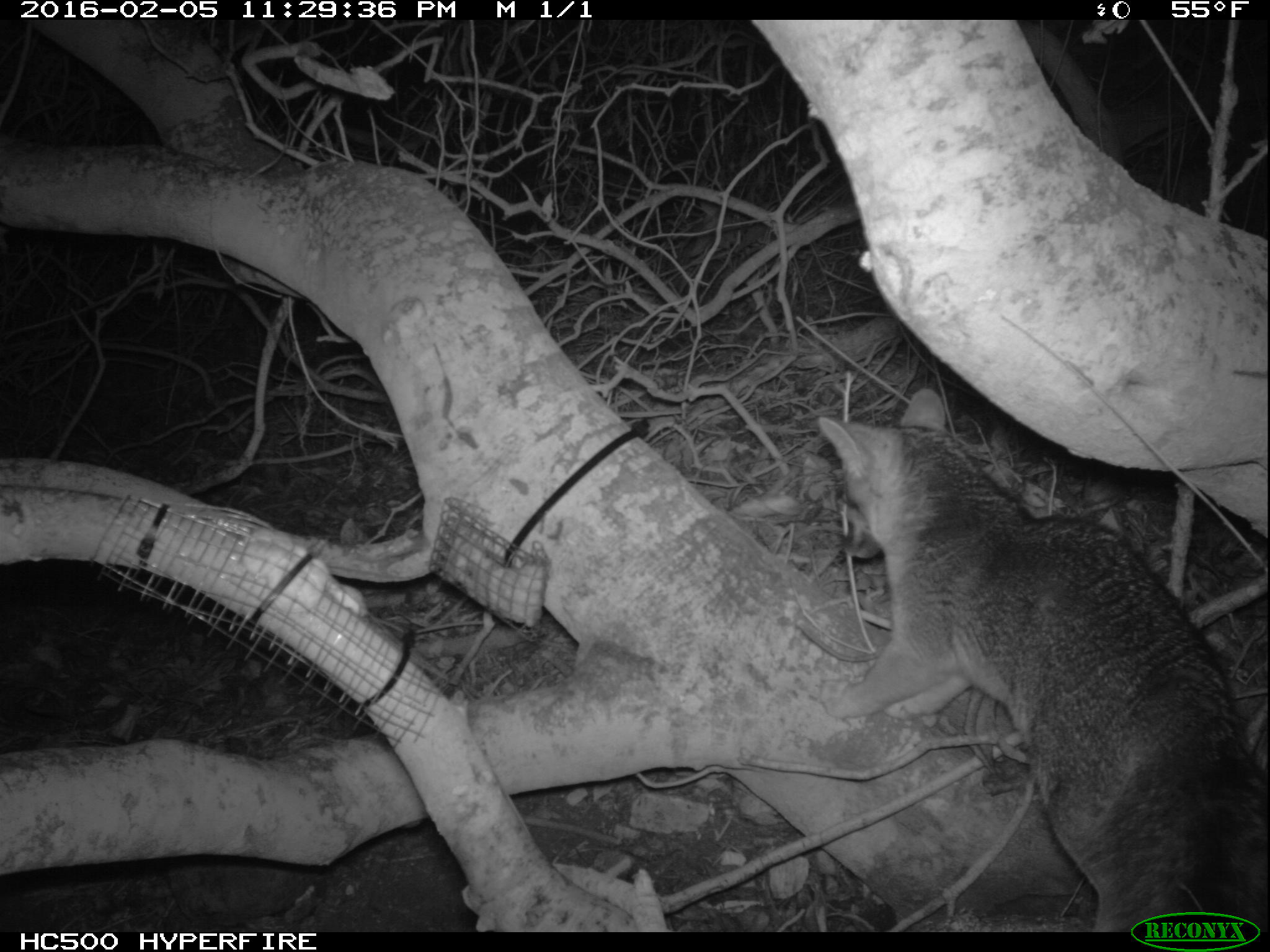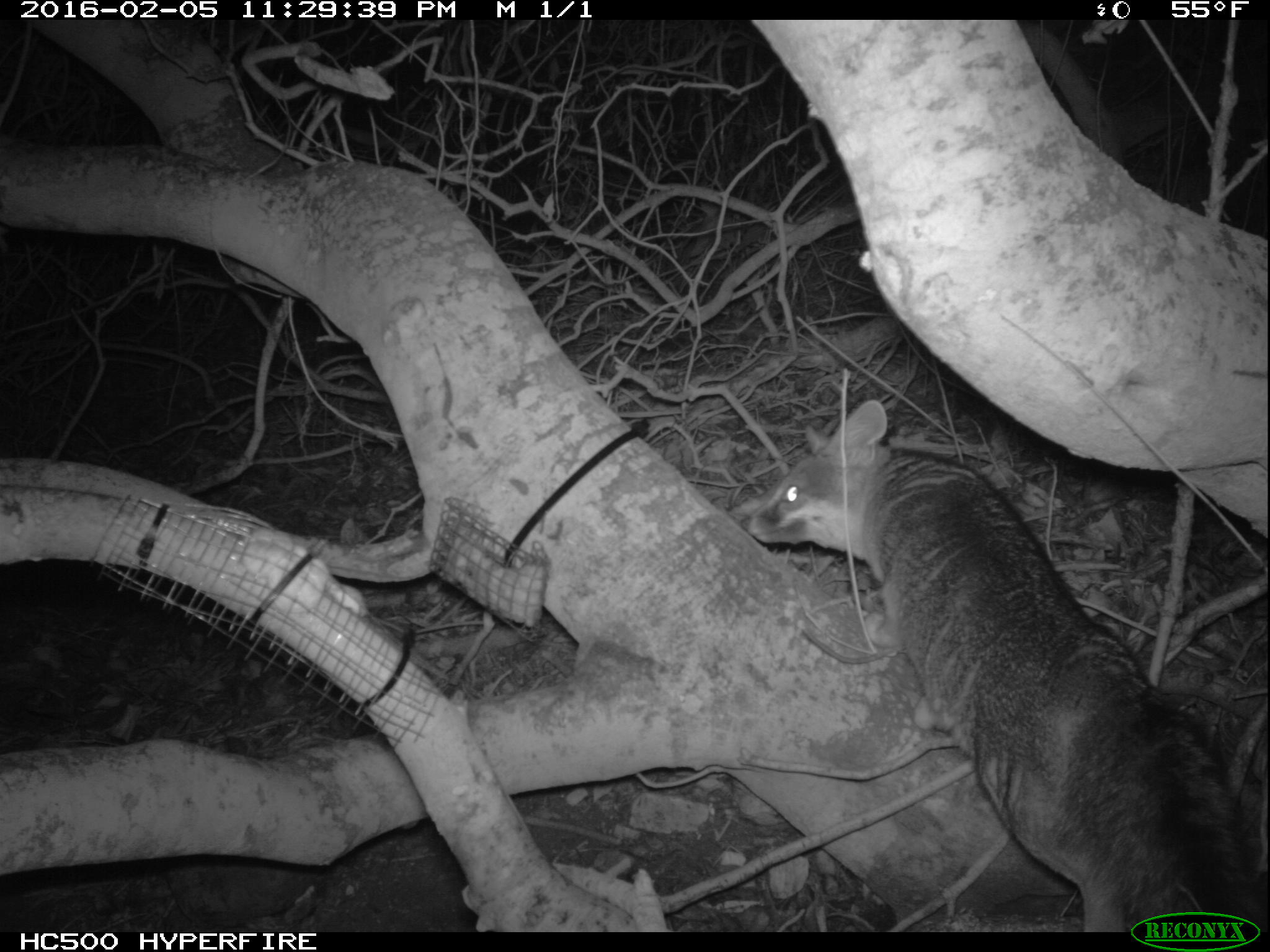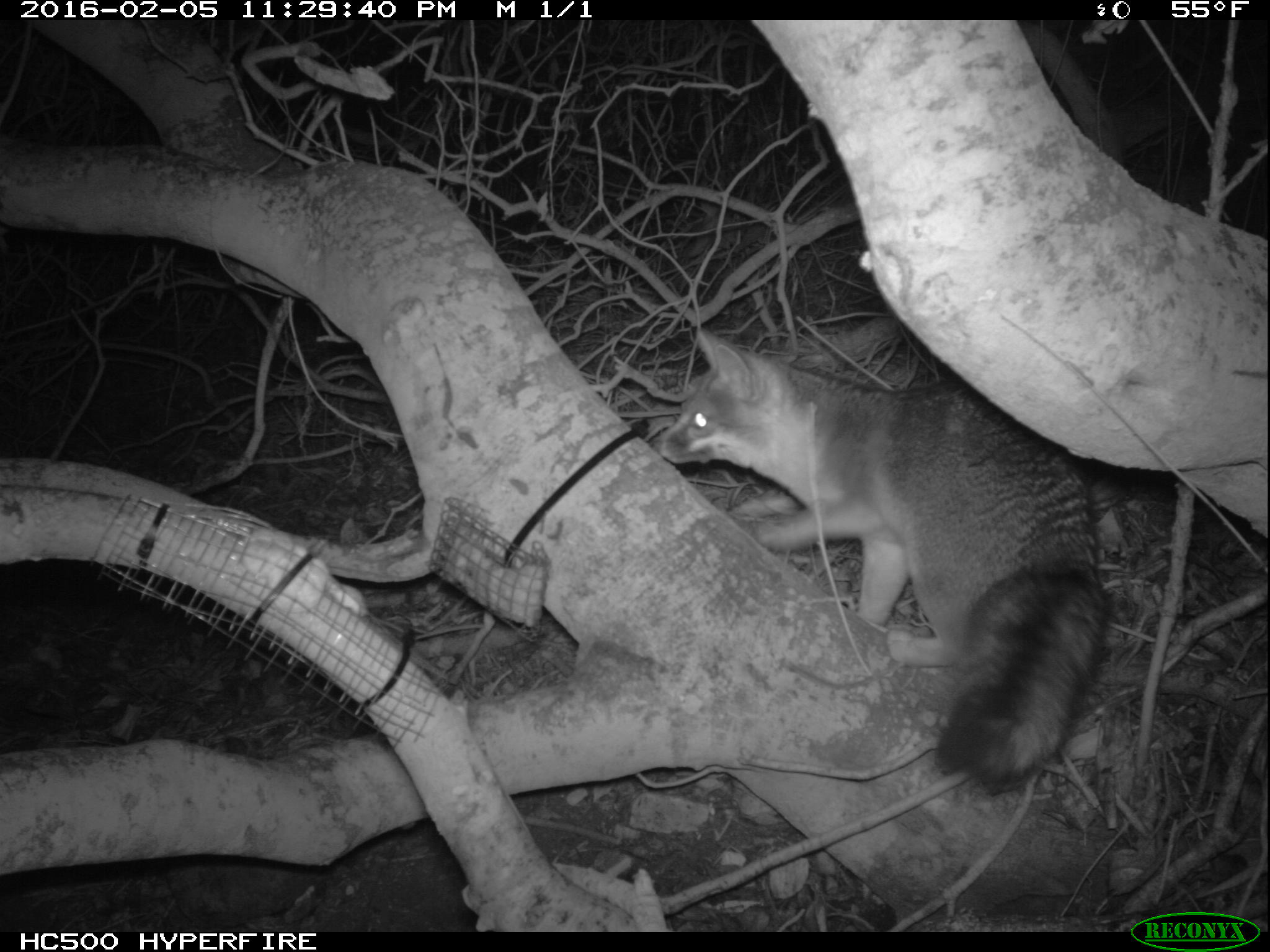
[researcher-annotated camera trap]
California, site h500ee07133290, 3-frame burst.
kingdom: Animalia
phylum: Chordata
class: Mammalia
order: Carnivora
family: Canidae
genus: Urocyon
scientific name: Urocyon littoralis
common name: island fox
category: fox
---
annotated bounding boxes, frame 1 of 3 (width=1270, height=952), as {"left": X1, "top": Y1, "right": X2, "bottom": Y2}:
fox: {"left": 816, "top": 388, "right": 1267, "bottom": 932}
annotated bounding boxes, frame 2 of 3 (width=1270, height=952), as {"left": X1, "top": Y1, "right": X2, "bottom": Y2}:
fox: {"left": 740, "top": 399, "right": 1269, "bottom": 930}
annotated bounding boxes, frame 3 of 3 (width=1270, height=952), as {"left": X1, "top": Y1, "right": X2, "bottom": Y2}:
fox: {"left": 652, "top": 321, "right": 1110, "bottom": 799}